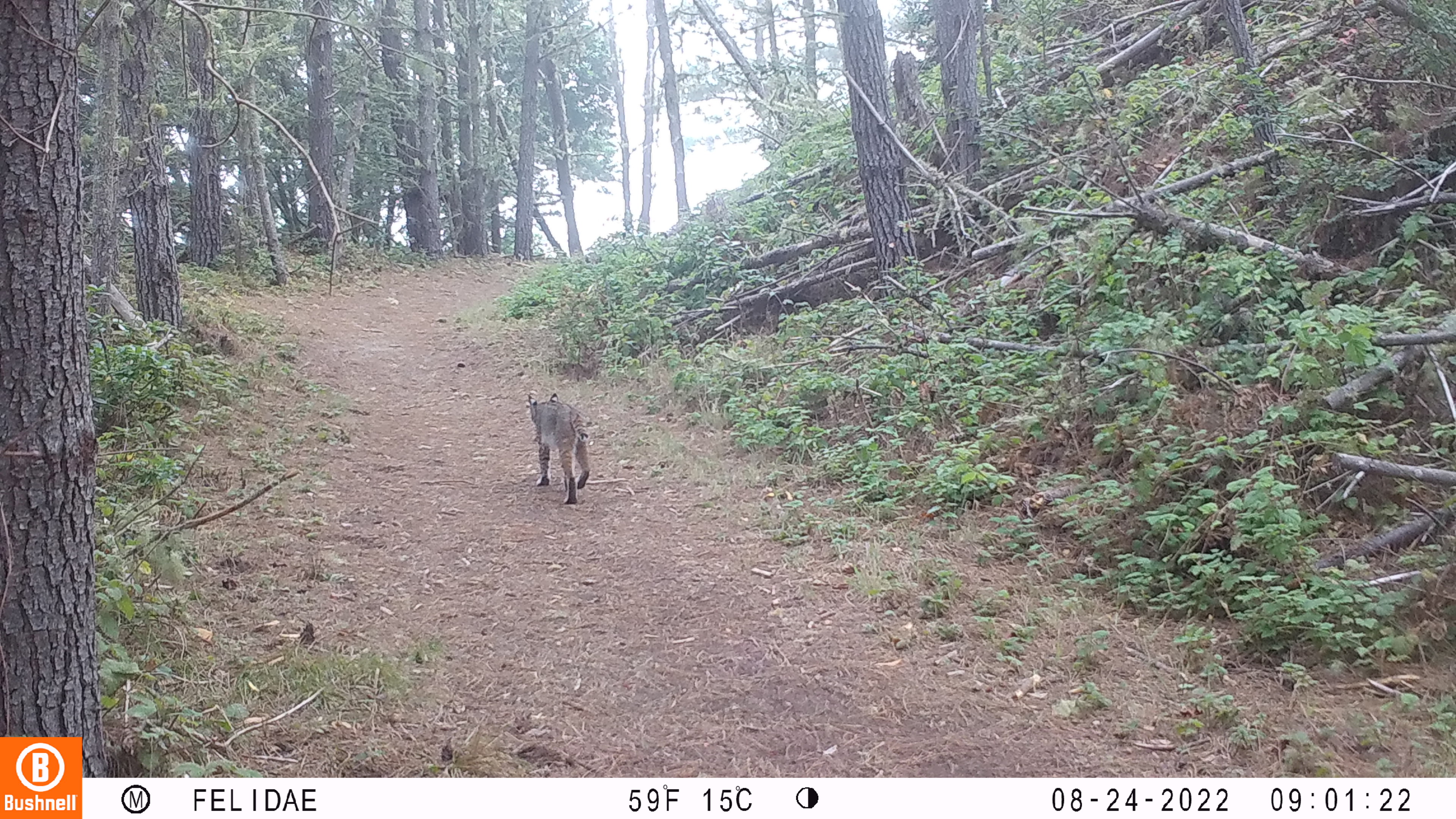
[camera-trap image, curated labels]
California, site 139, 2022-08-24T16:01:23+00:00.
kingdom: Animalia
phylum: Chordata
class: Mammalia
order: Carnivora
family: Felidae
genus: Lynx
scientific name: Lynx rufus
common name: bobcat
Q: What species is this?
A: Bobcat (Lynx rufus).